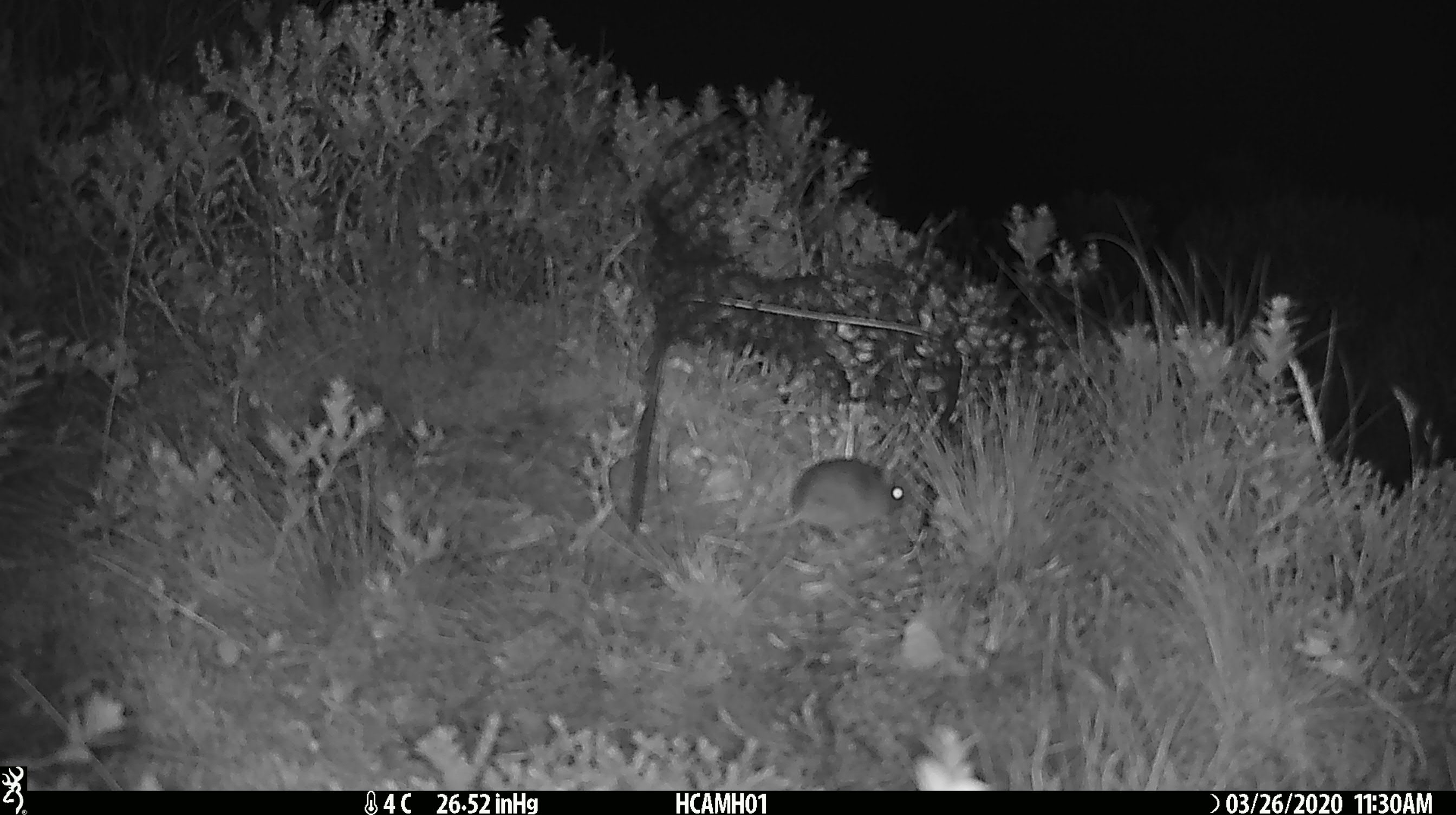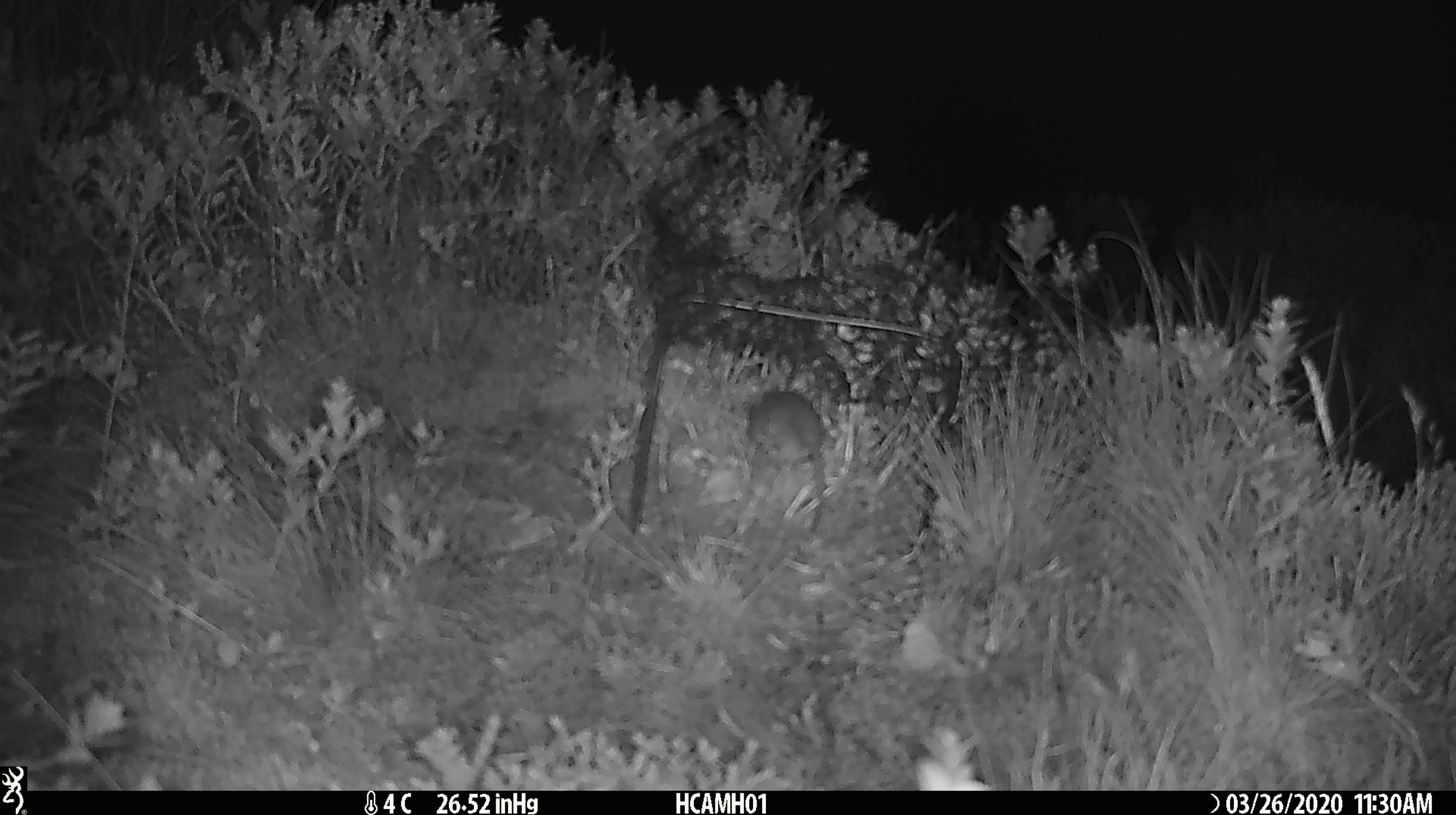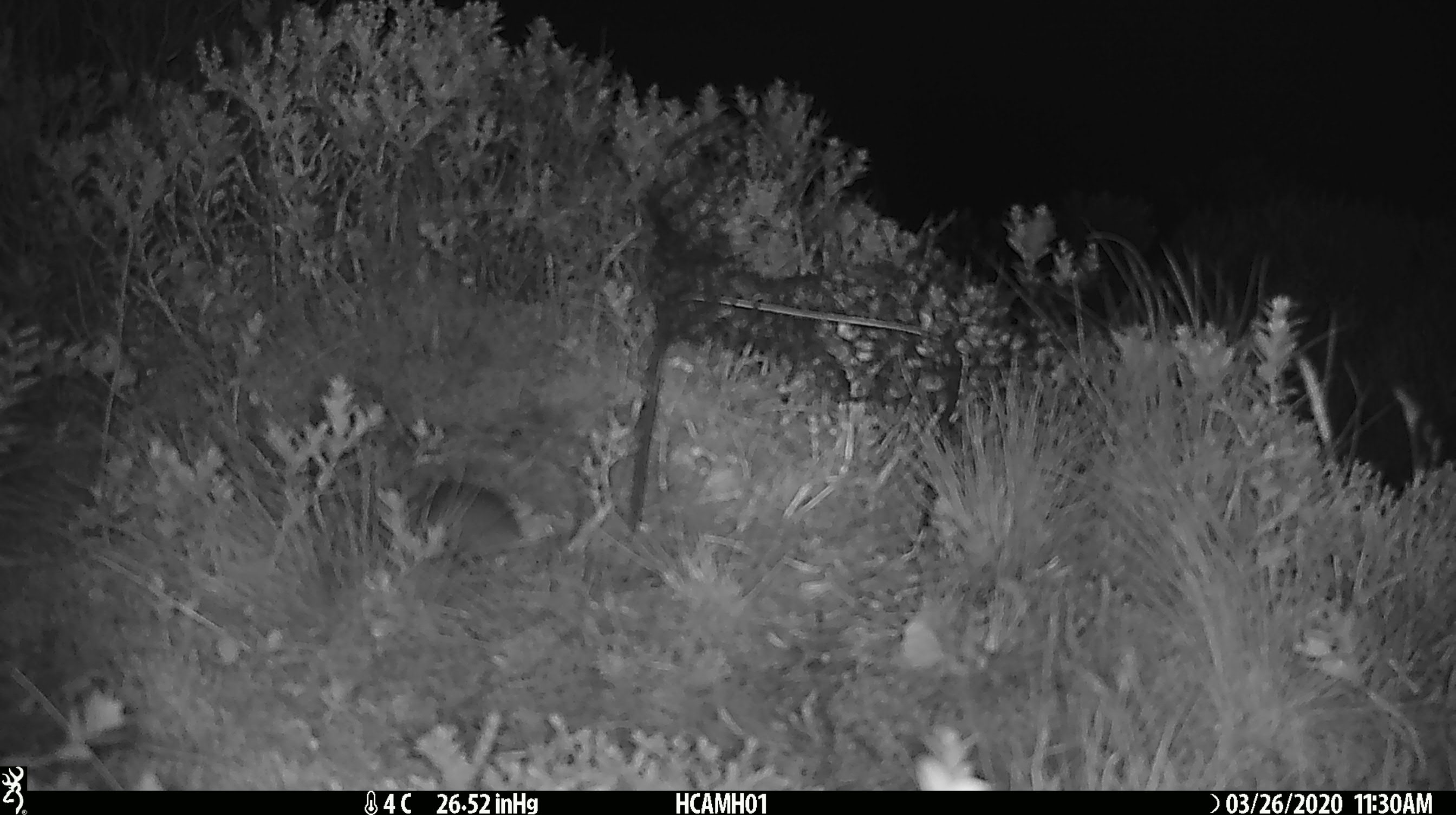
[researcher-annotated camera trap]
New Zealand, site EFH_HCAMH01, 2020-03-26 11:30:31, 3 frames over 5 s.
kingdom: Animalia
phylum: Chordata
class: Mammalia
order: Rodentia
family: Muridae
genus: Mus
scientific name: Mus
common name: mouse